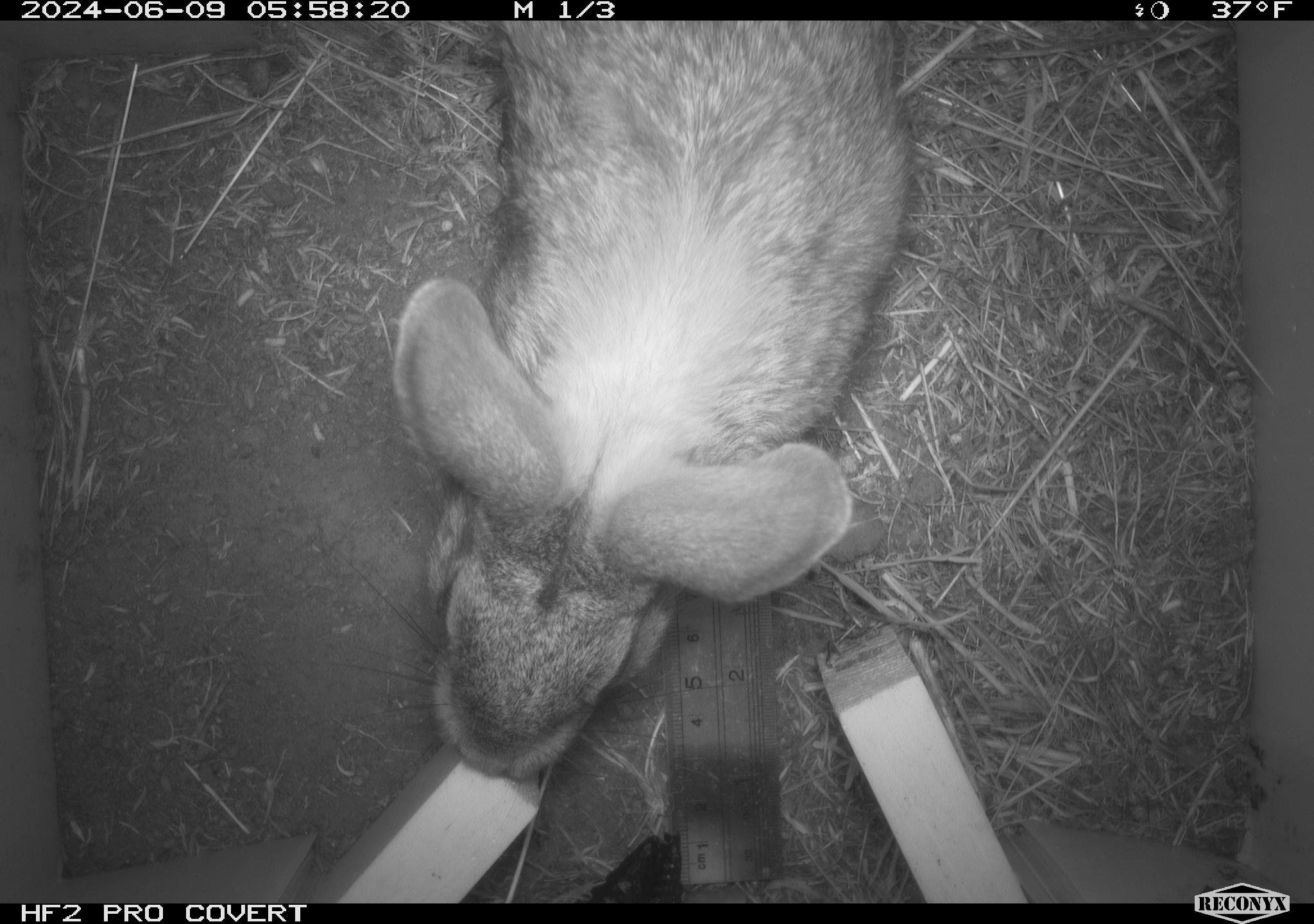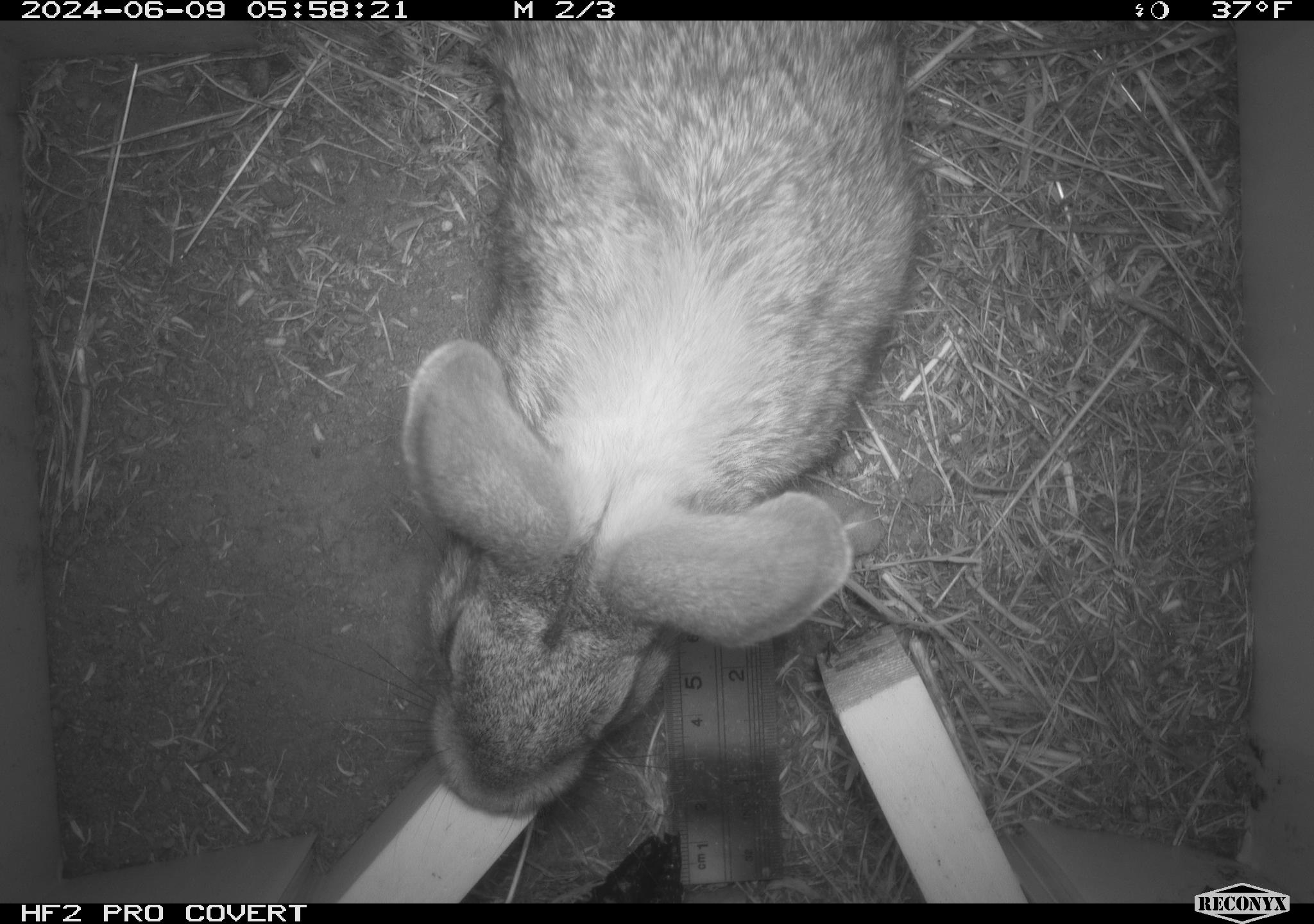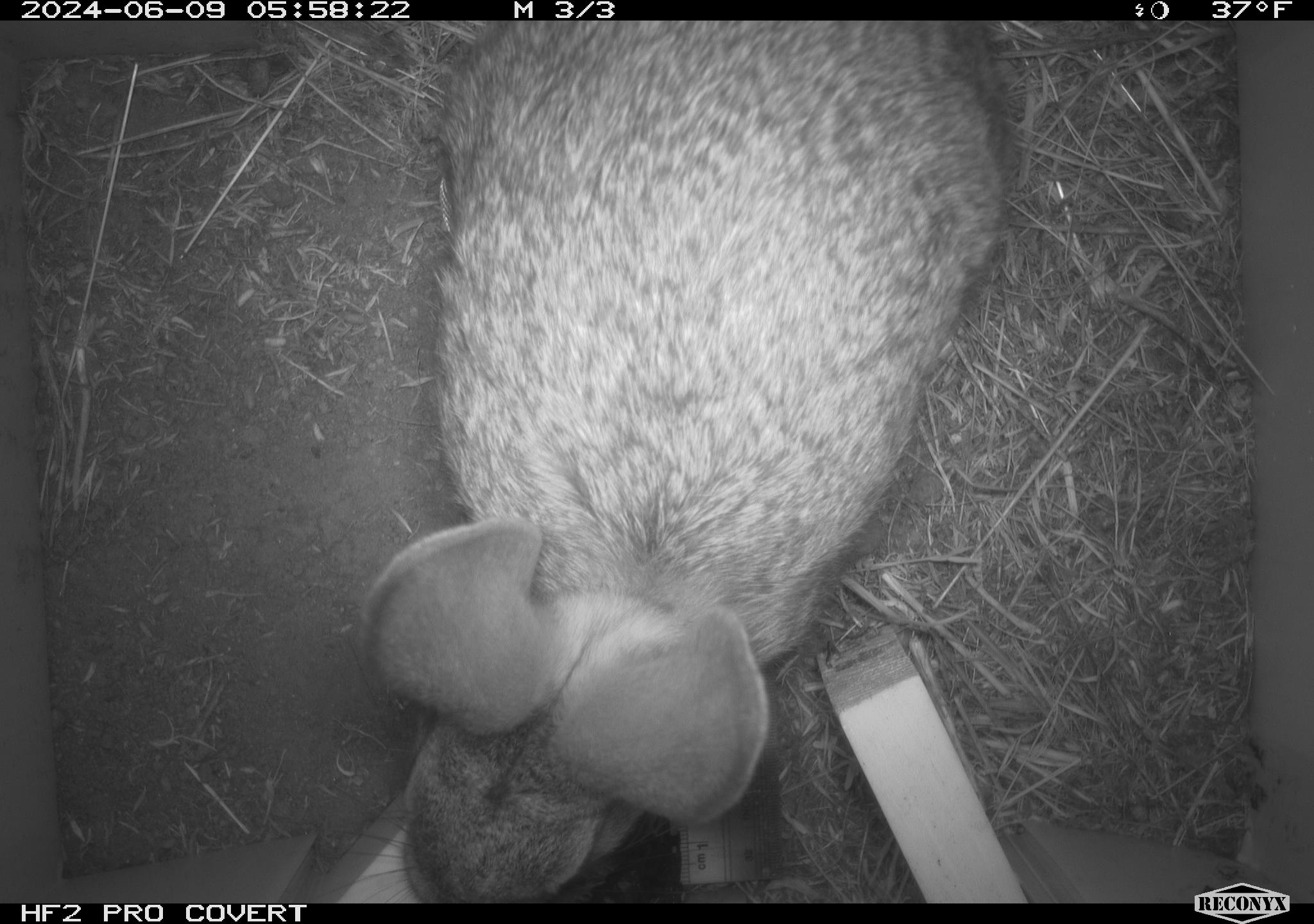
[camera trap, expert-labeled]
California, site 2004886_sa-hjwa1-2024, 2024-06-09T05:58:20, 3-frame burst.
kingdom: Animalia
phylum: Chordata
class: Mammalia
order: Lagomorpha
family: Leporidae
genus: Sylvilagus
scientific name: Sylvilagus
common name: cottontail rabbits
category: sylvilagus species